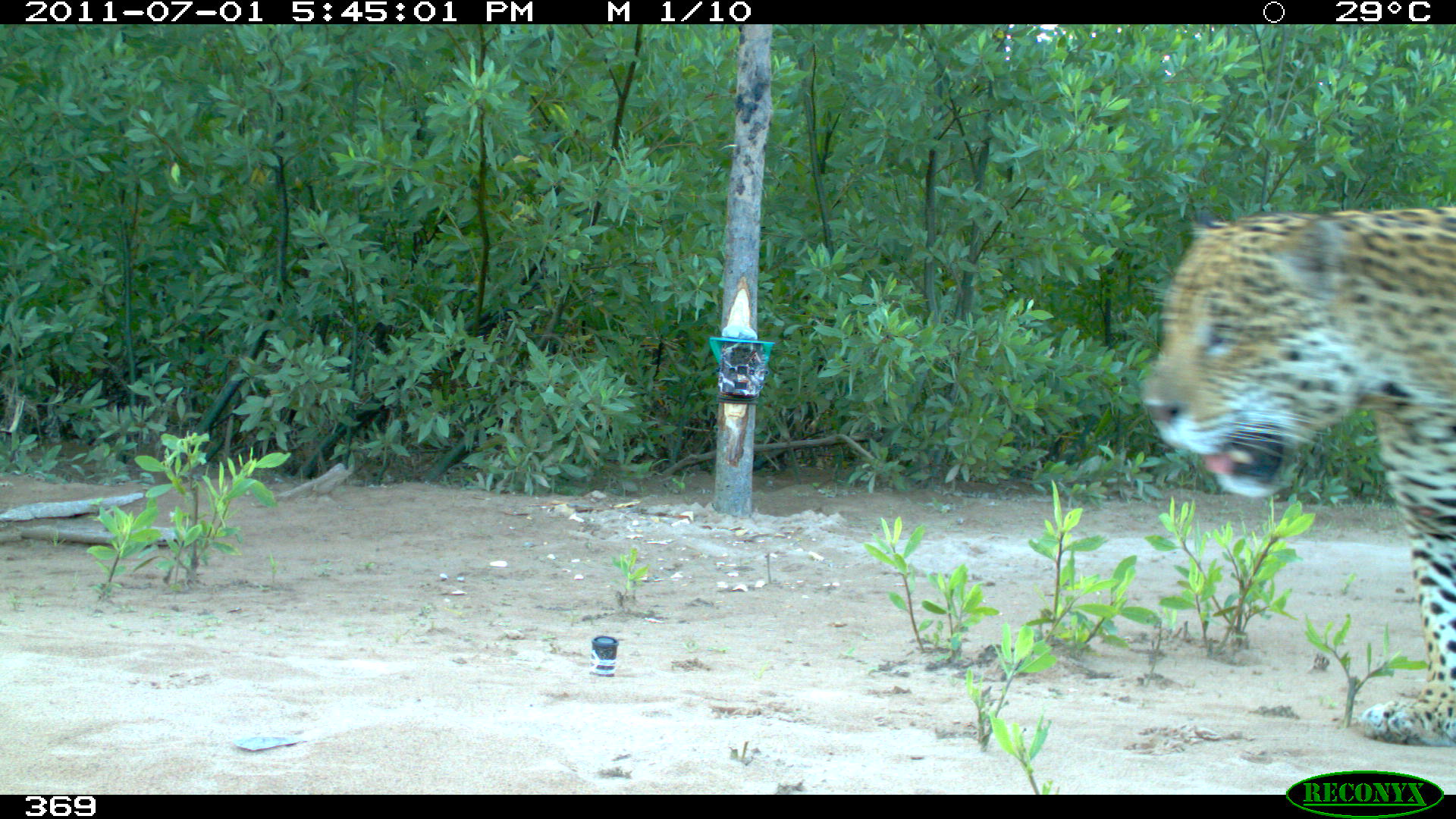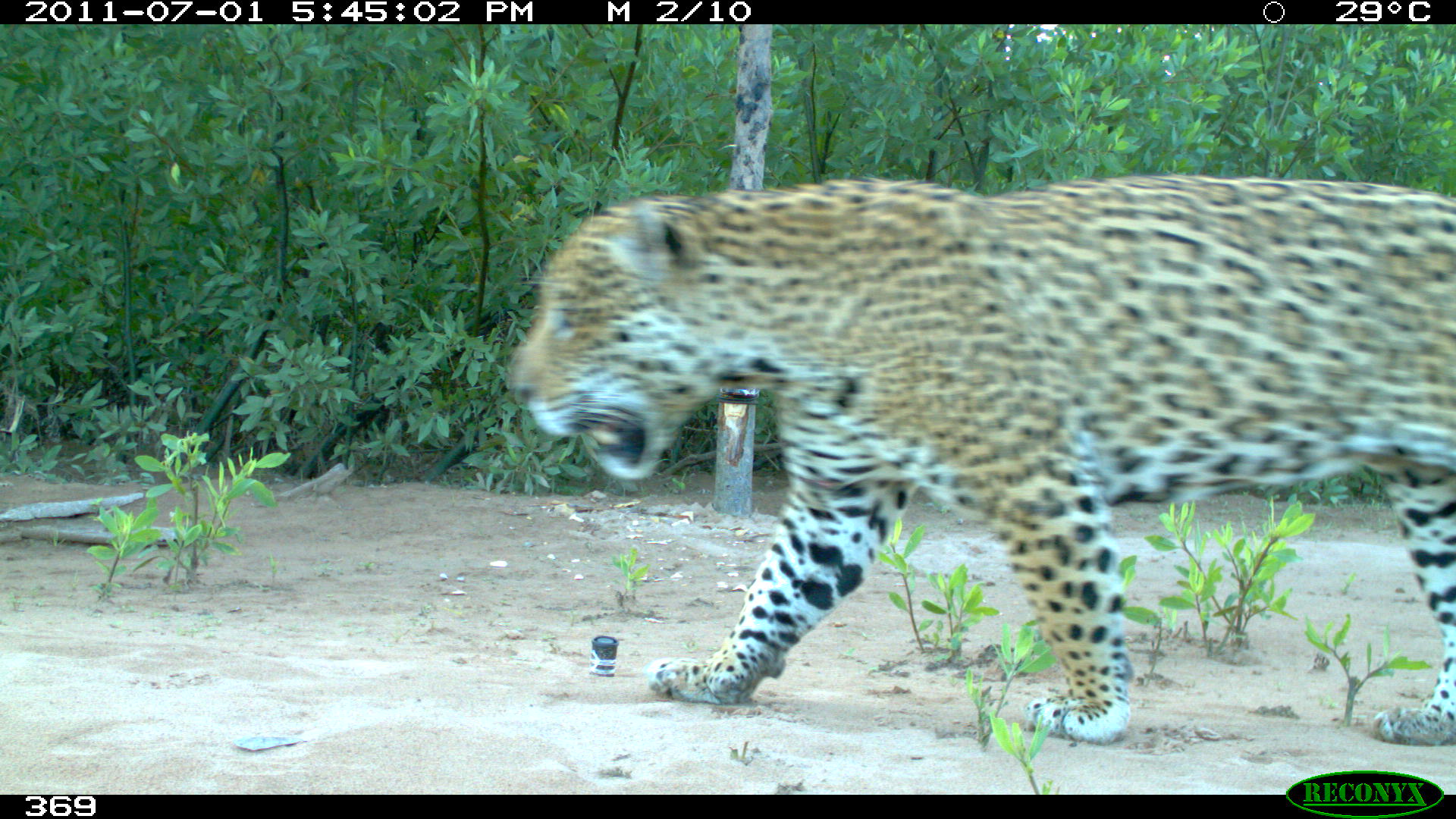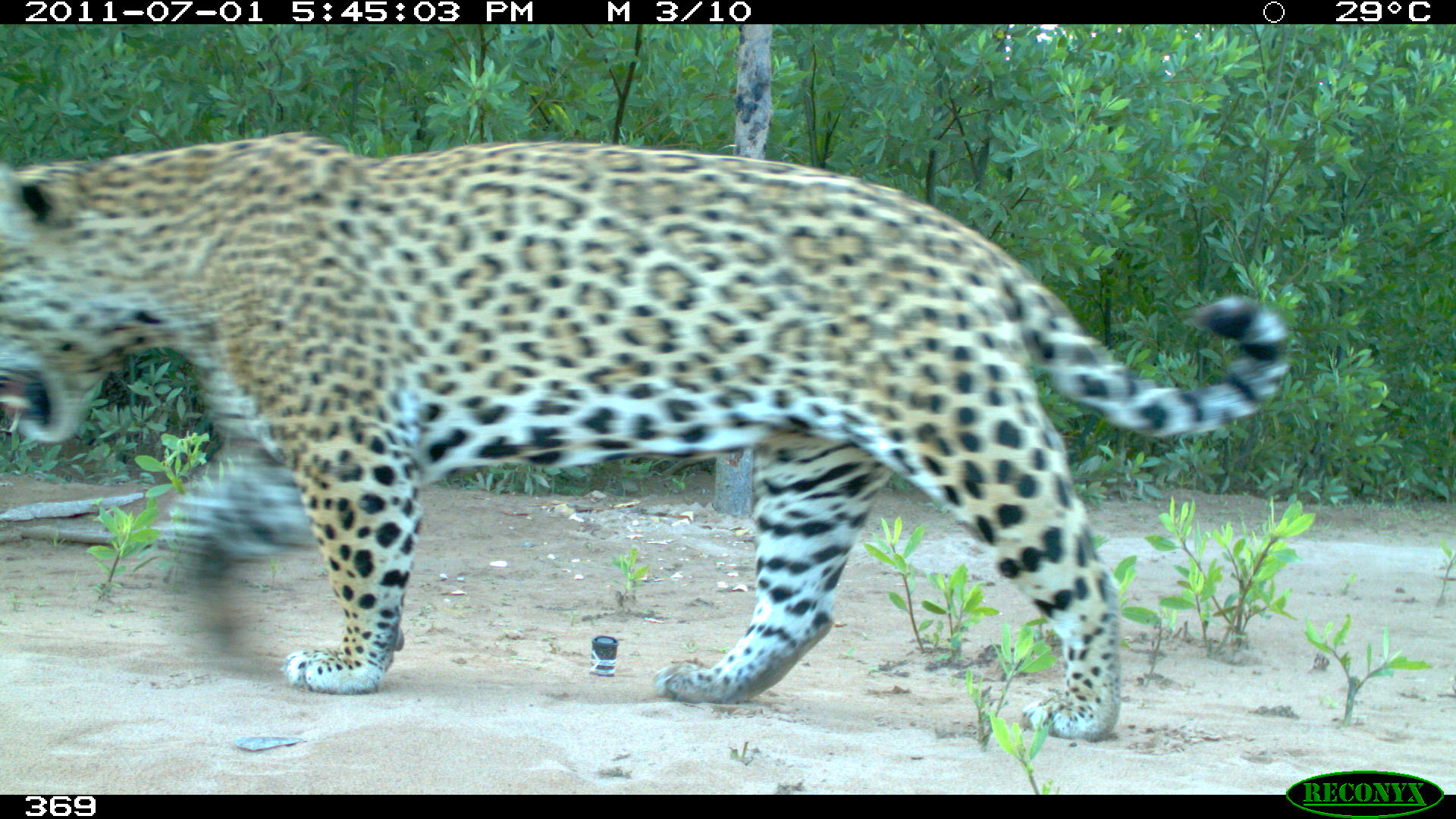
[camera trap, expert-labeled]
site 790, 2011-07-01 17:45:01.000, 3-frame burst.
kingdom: Animalia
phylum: Chordata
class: Mammalia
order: Carnivora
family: Felidae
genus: Panthera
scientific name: Panthera onca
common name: jaguar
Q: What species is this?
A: Panthera onca (jaguar).